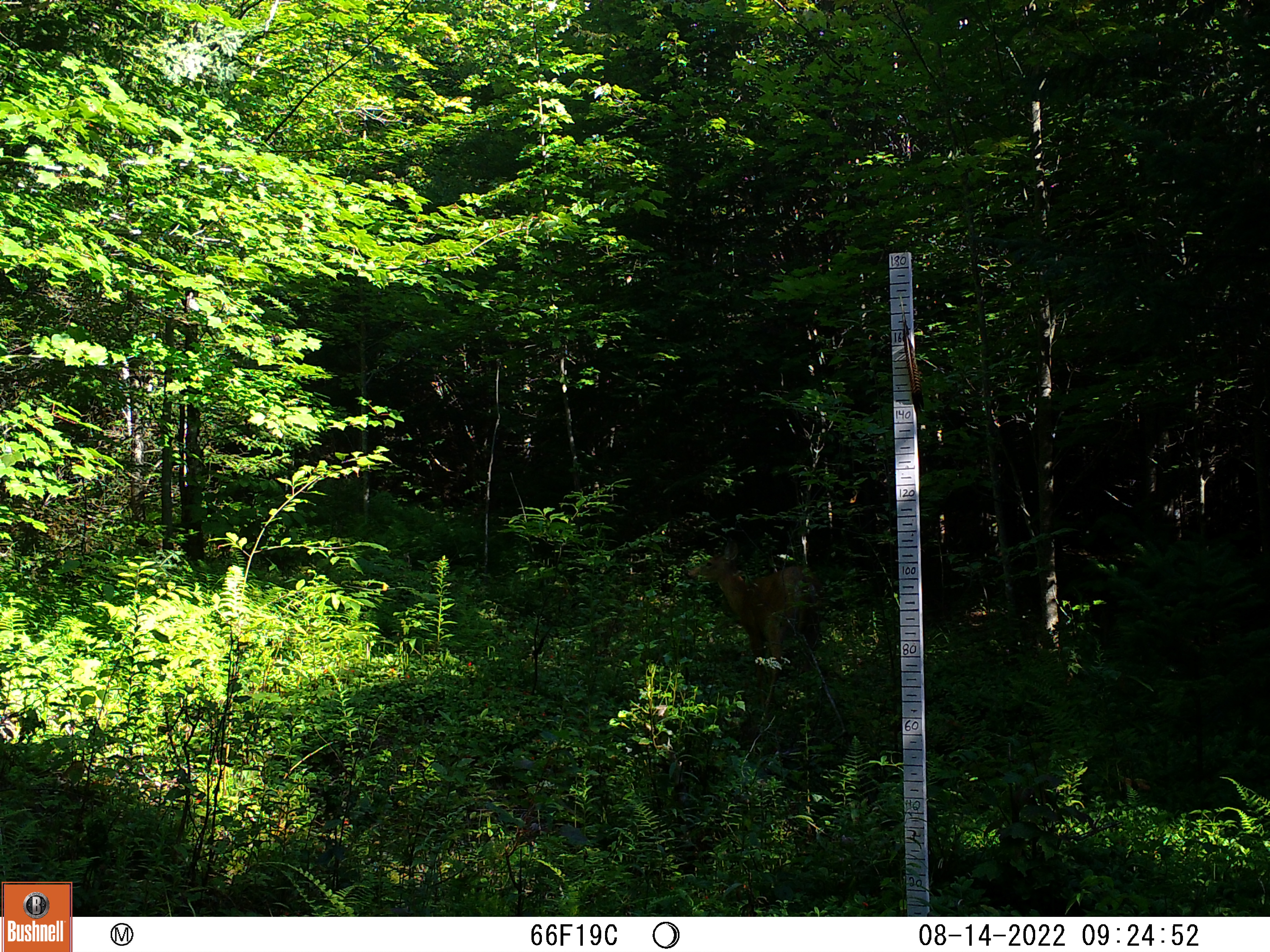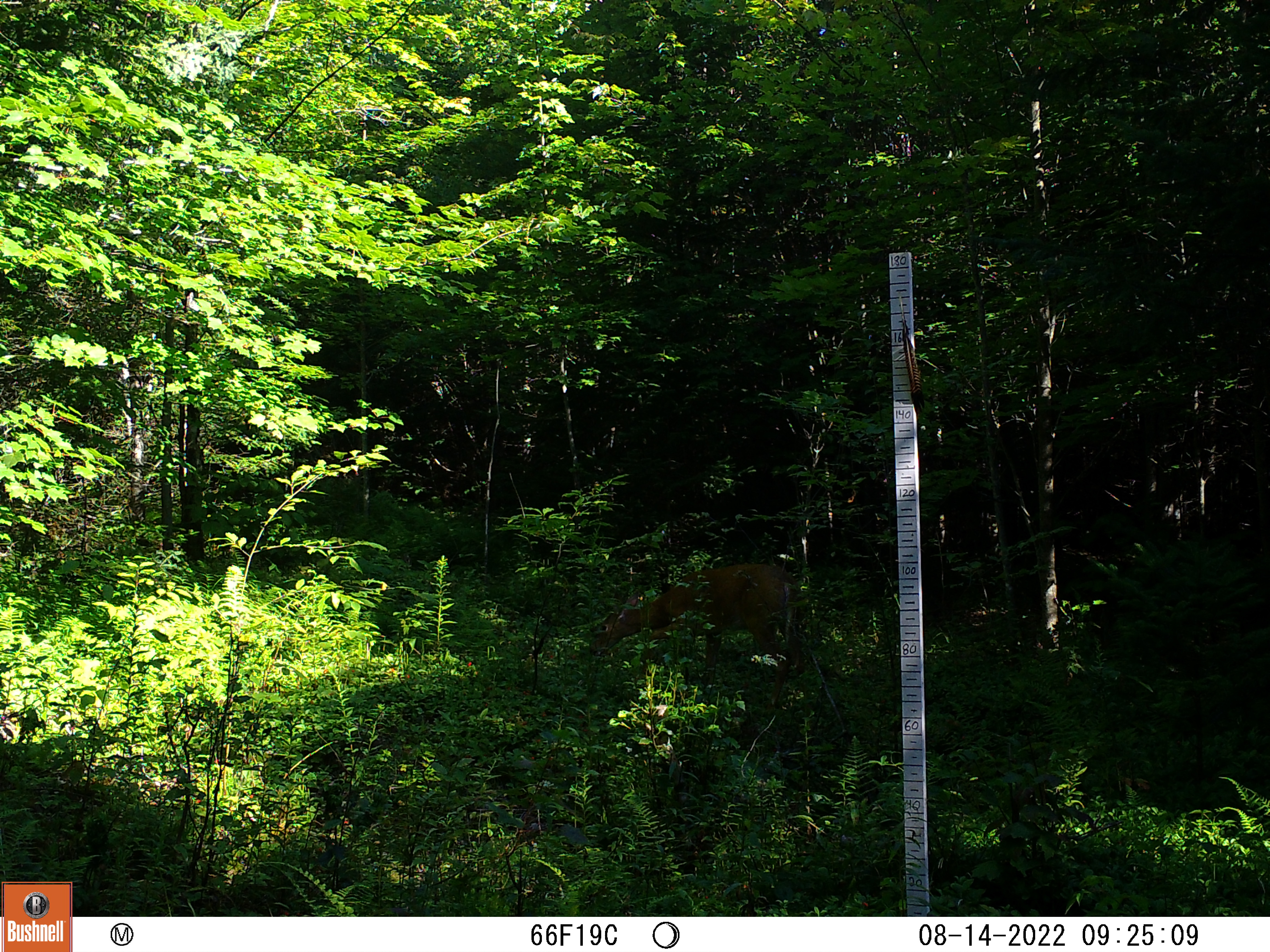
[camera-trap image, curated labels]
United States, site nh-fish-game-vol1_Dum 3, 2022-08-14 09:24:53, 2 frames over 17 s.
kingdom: Animalia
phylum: Chordata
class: Mammalia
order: Artiodactyla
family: Cervidae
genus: Odocoileus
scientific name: Odocoileus virginianus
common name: white-tailed deer